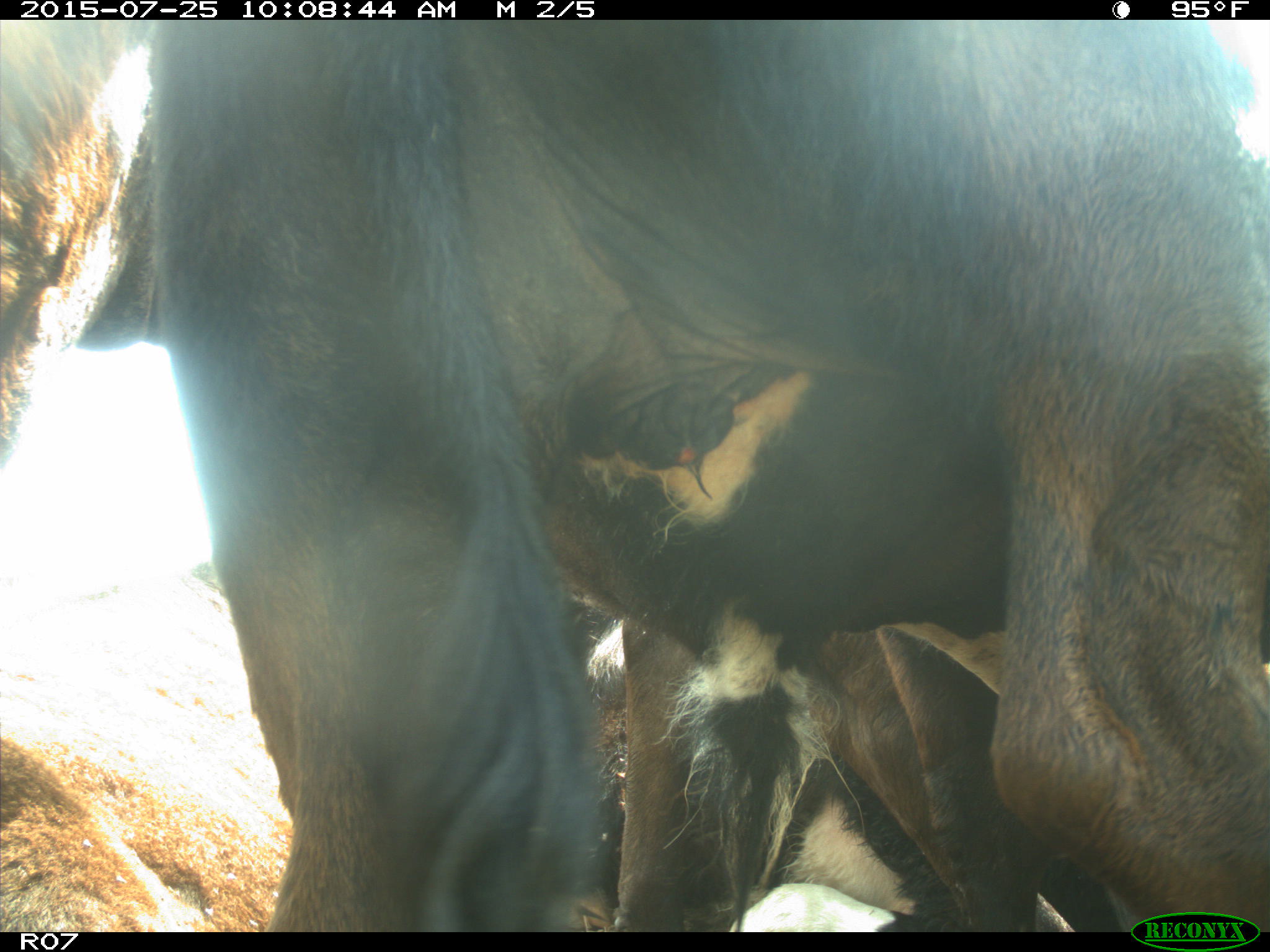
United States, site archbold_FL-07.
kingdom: Animalia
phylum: Chordata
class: Mammalia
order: Artiodactyla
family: Bovidae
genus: Bos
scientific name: Bos taurus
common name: domestic cow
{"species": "Bos taurus (domestic cow)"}